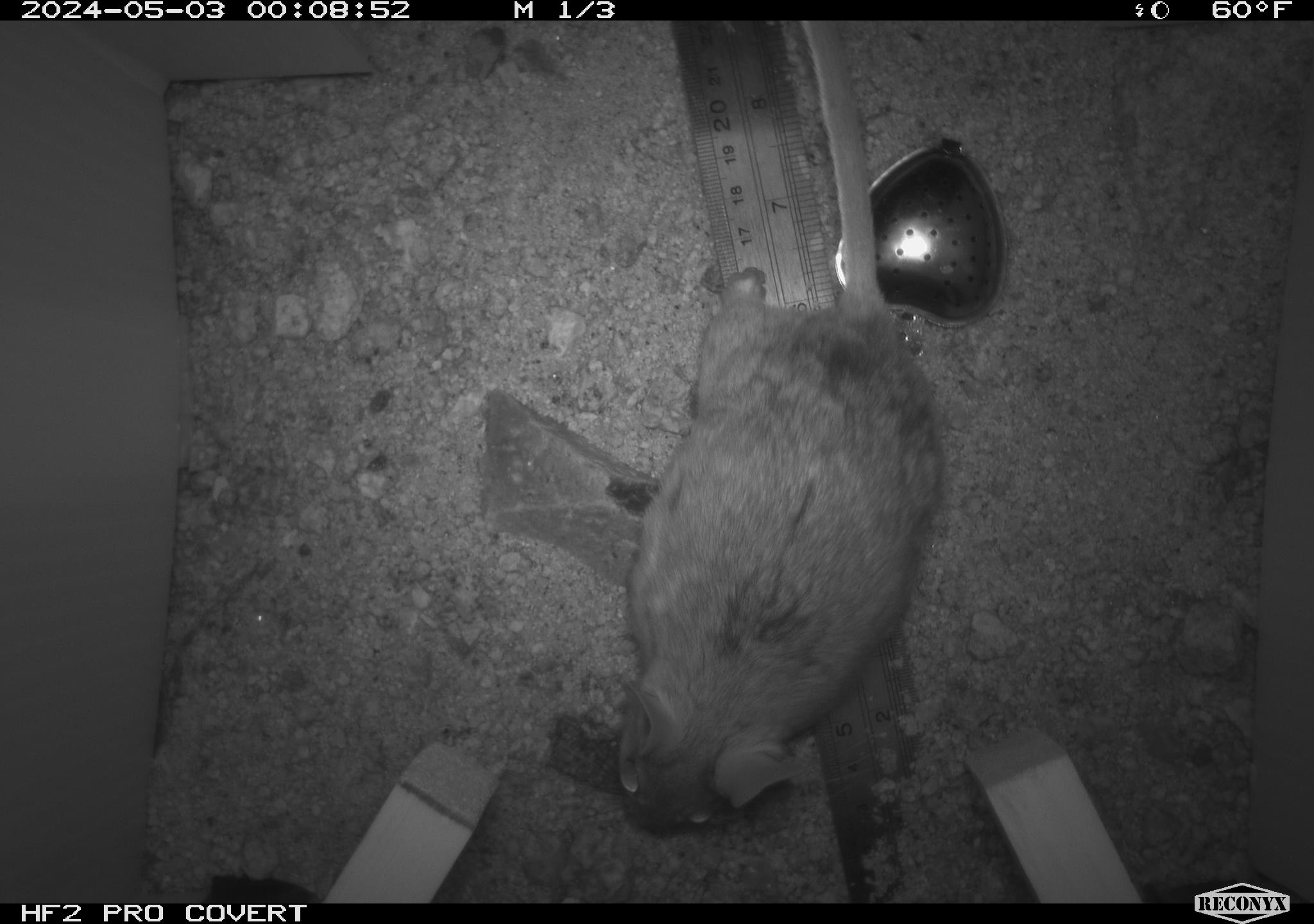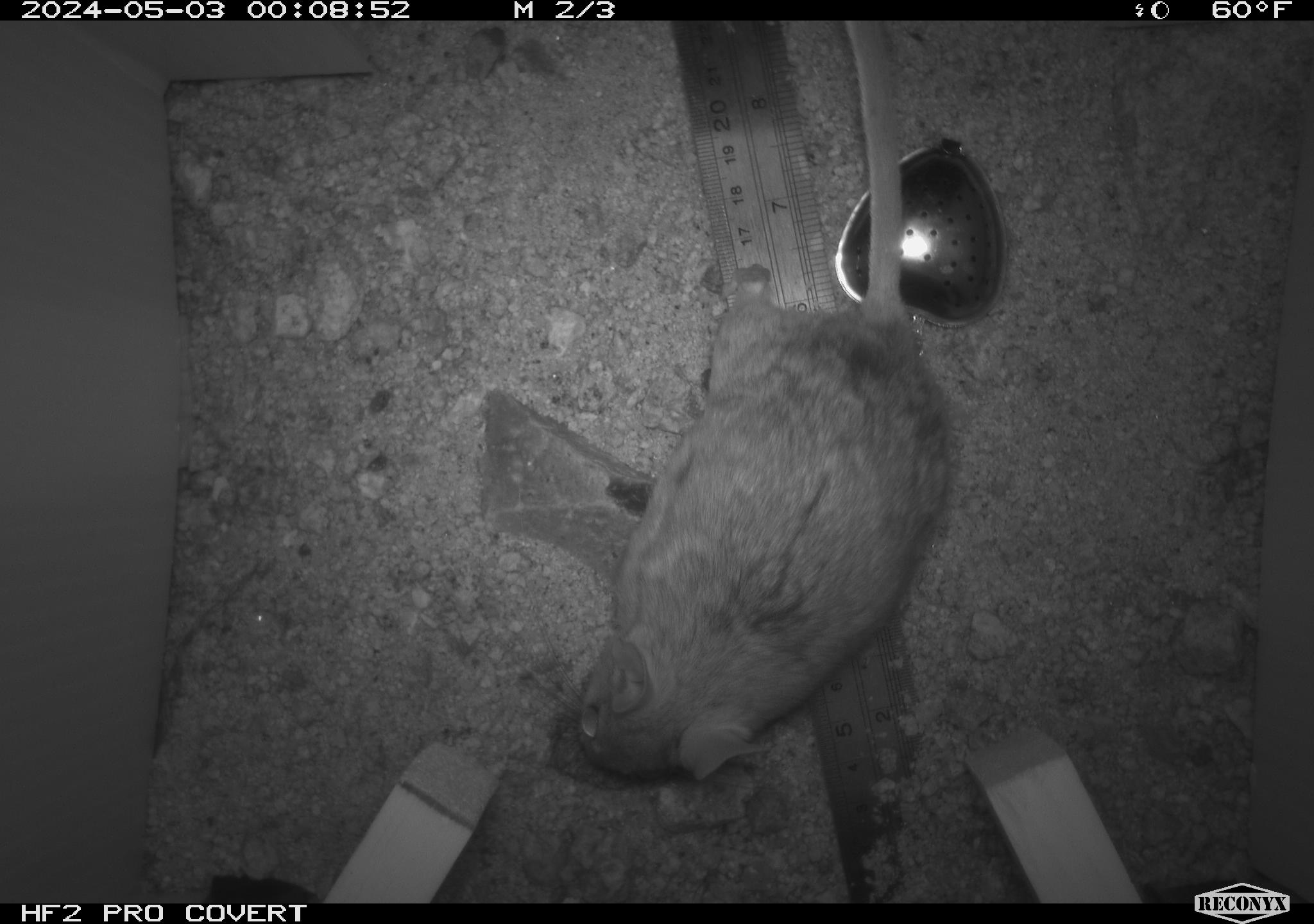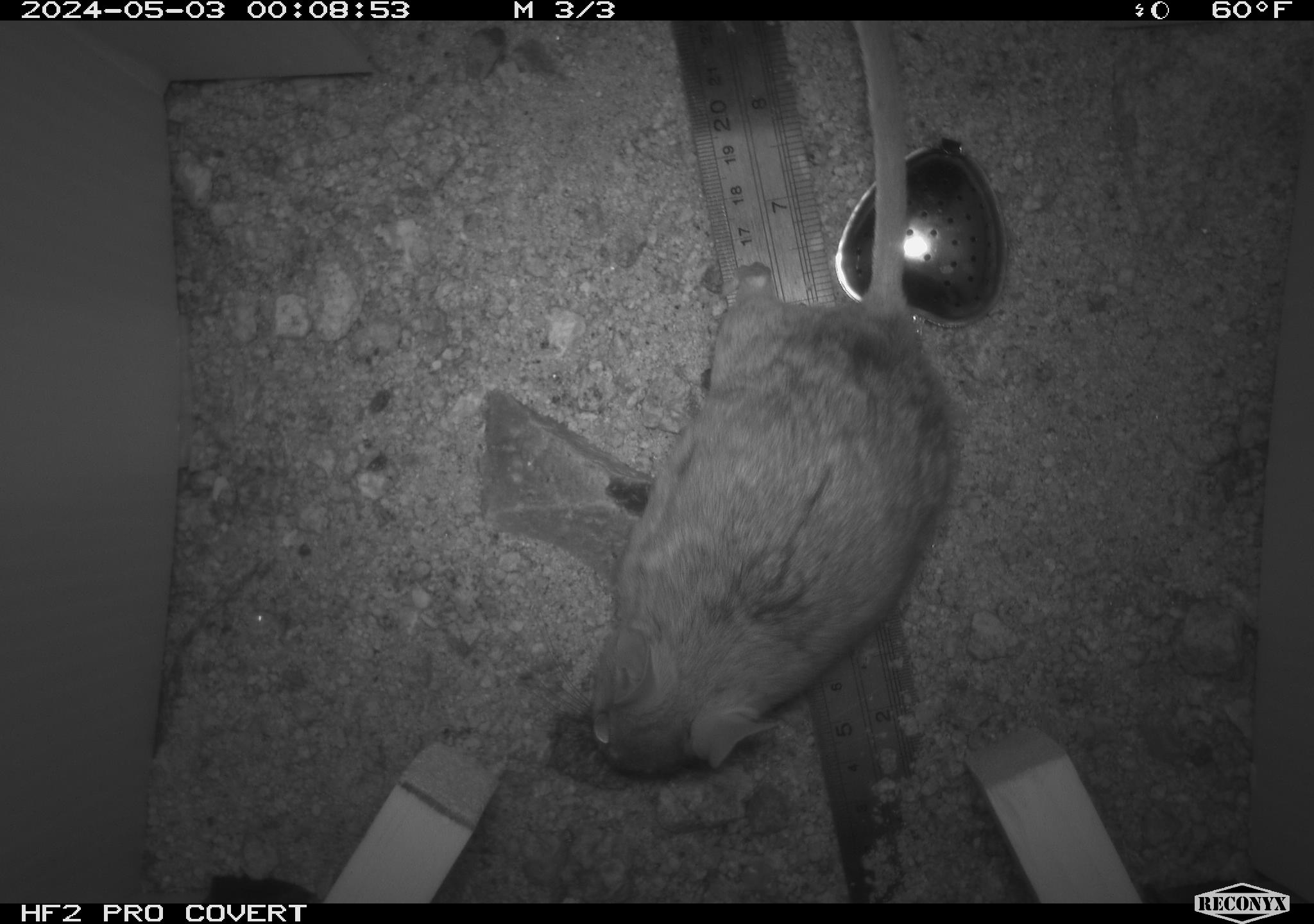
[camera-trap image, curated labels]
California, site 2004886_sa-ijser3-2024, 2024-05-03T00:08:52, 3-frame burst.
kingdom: Animalia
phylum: Chordata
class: Mammalia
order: Rodentia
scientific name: Rodentia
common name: woodrat or rat or mouse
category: woodrat or rat or mouse species